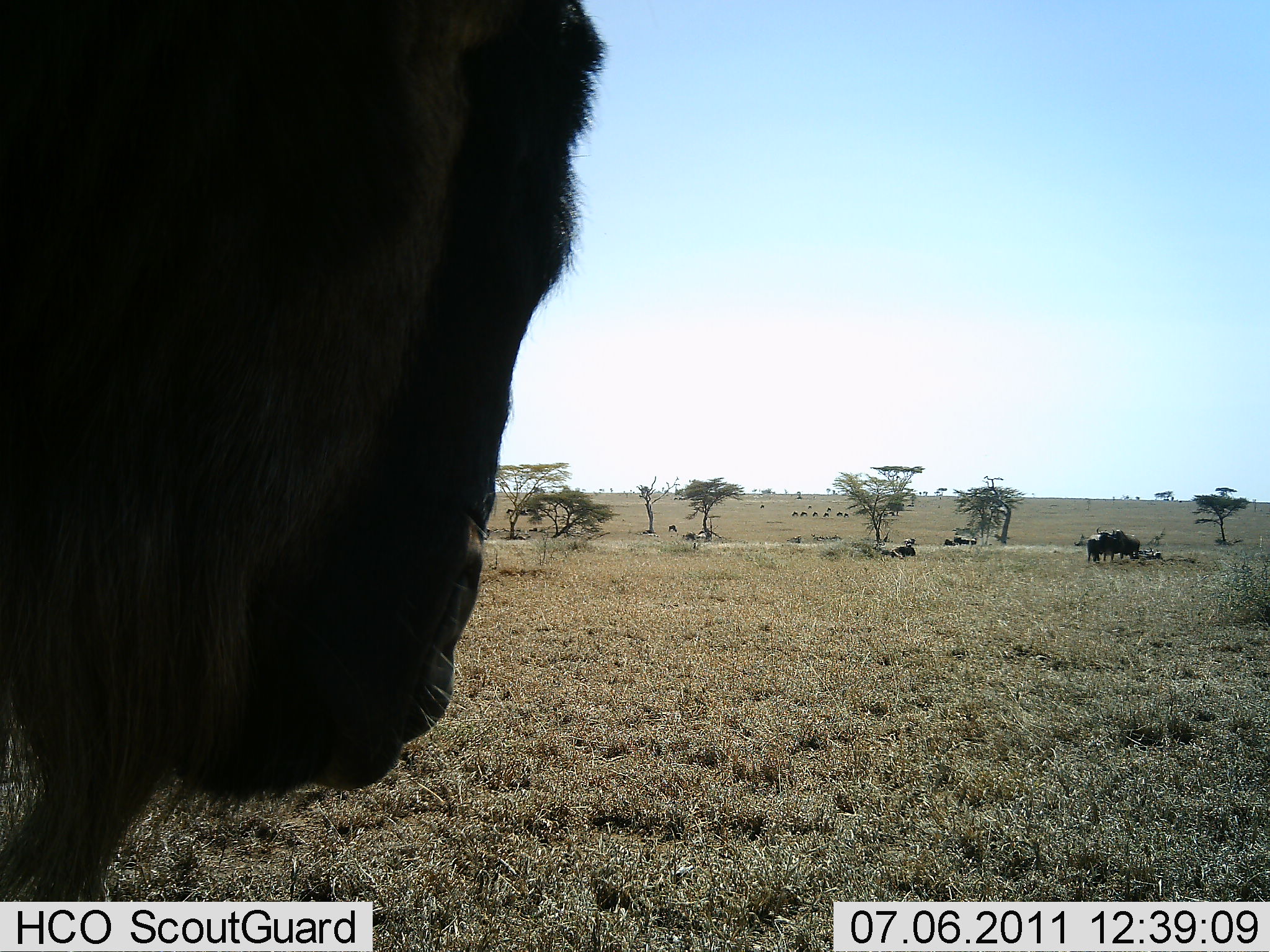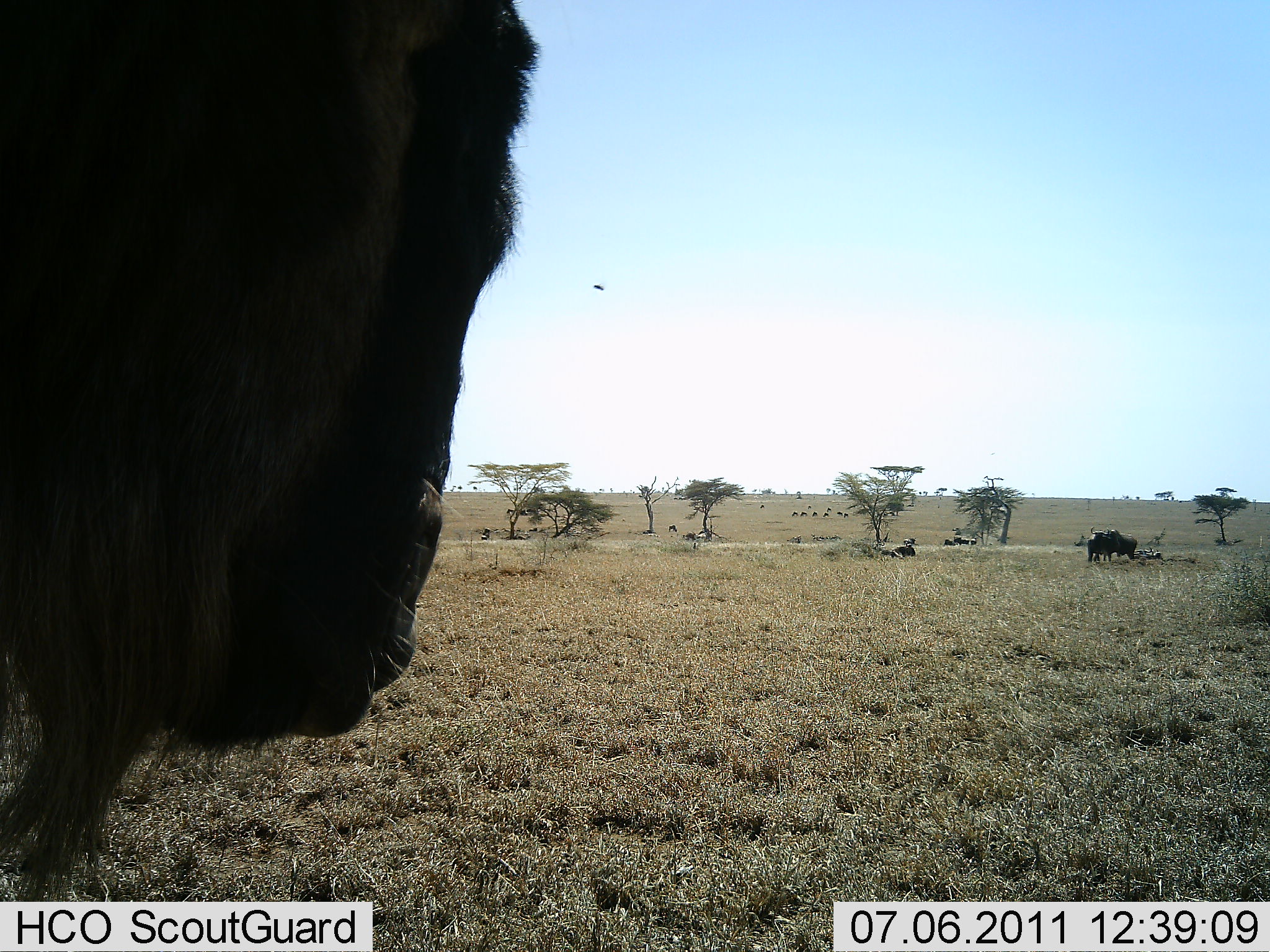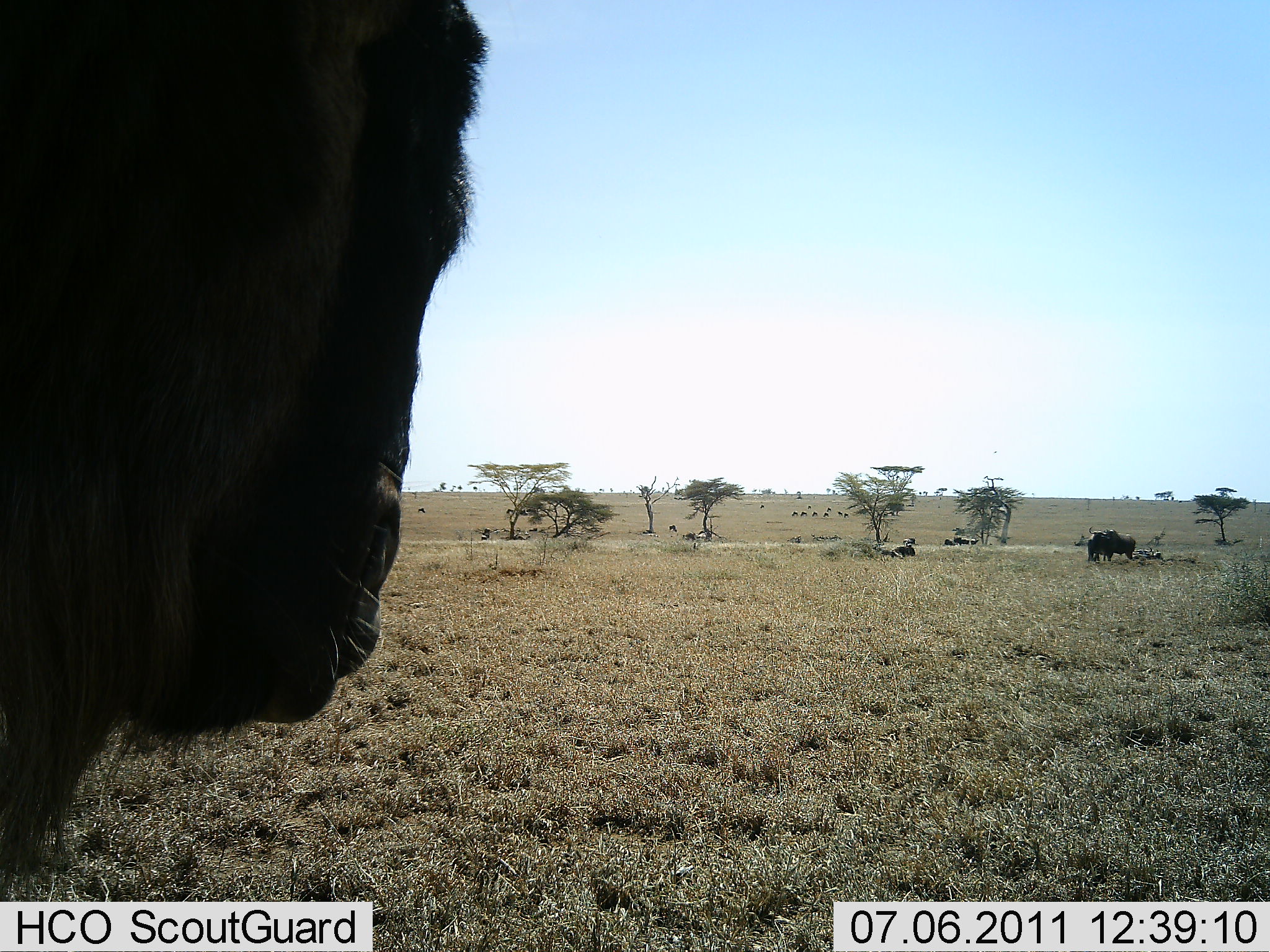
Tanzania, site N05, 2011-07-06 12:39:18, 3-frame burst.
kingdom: Animalia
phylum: Chordata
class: Mammalia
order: Artiodactyla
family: Bovidae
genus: Connochaetes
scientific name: Connochaetes taurinus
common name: blue wildebeest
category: wildebeest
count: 11-50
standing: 33%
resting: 17%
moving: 33%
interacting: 0%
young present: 0%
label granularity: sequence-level